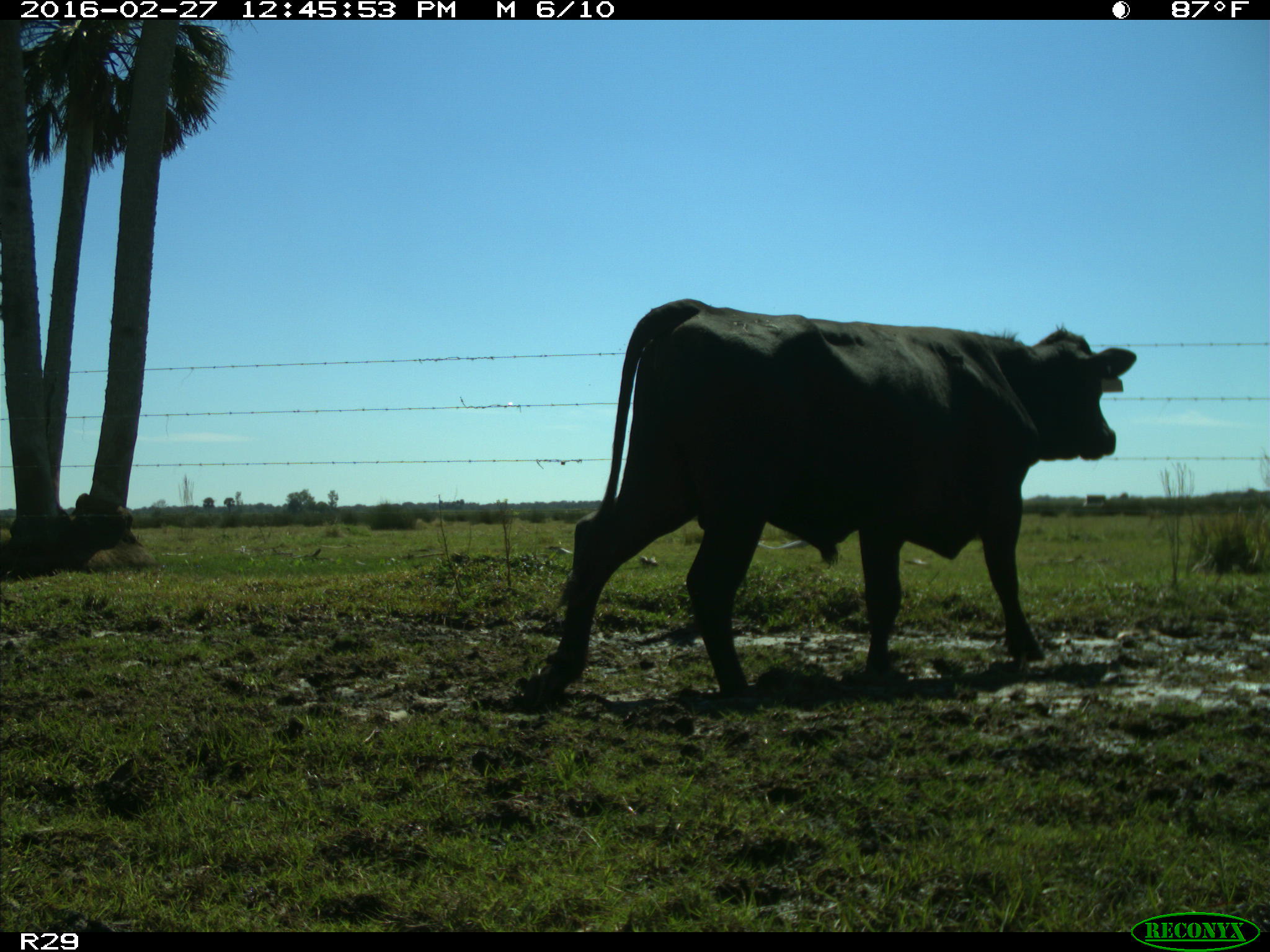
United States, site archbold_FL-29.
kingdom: Animalia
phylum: Chordata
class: Mammalia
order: Artiodactyla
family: Bovidae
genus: Bos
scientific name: Bos taurus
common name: domestic cow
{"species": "Bos taurus (domestic cow)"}